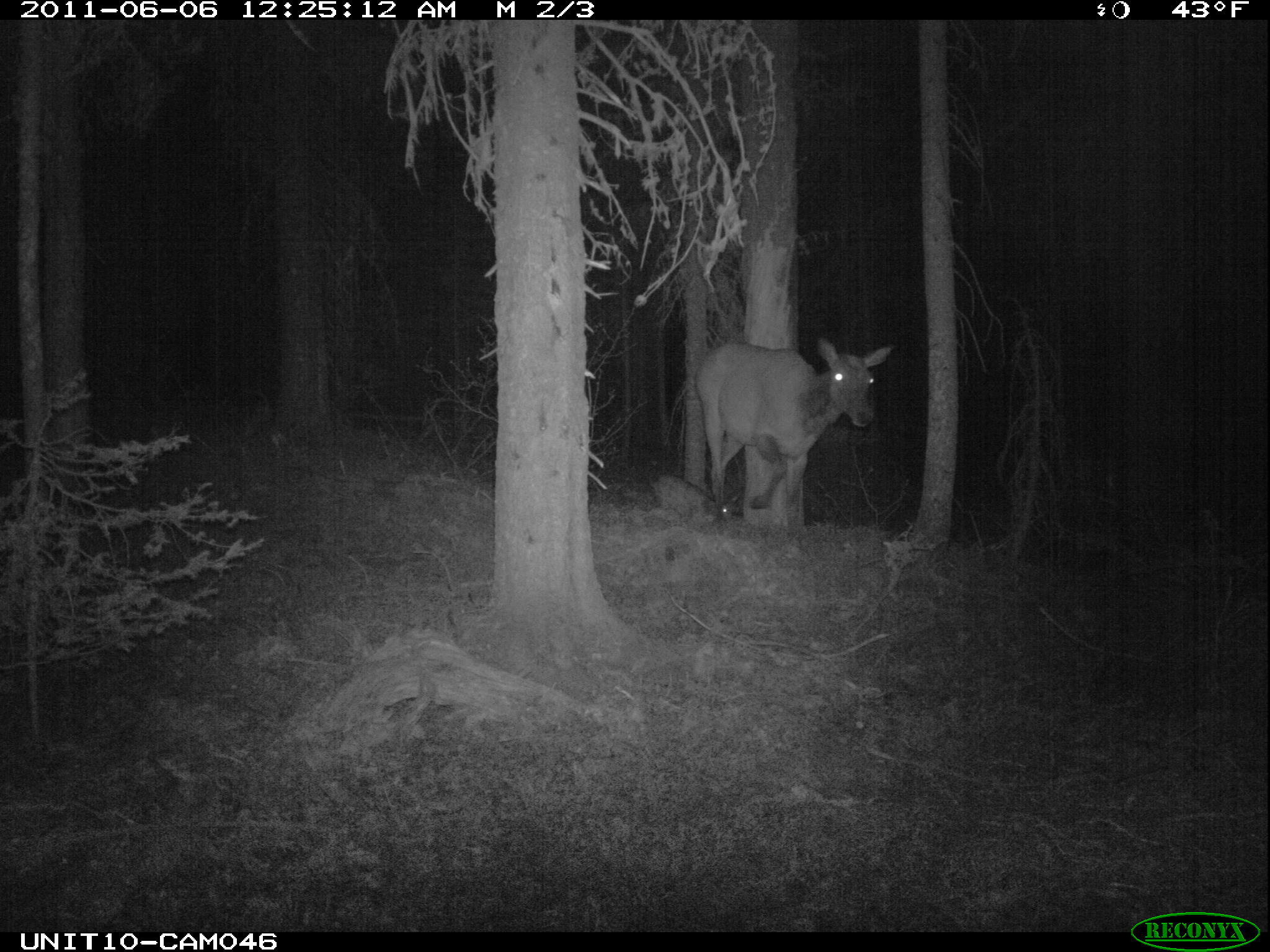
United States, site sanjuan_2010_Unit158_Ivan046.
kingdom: Animalia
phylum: Chordata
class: Mammalia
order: Artiodactyla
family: Cervidae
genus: Cervus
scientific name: Cervus elaphus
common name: red deer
Cervus elaphus (red deer).